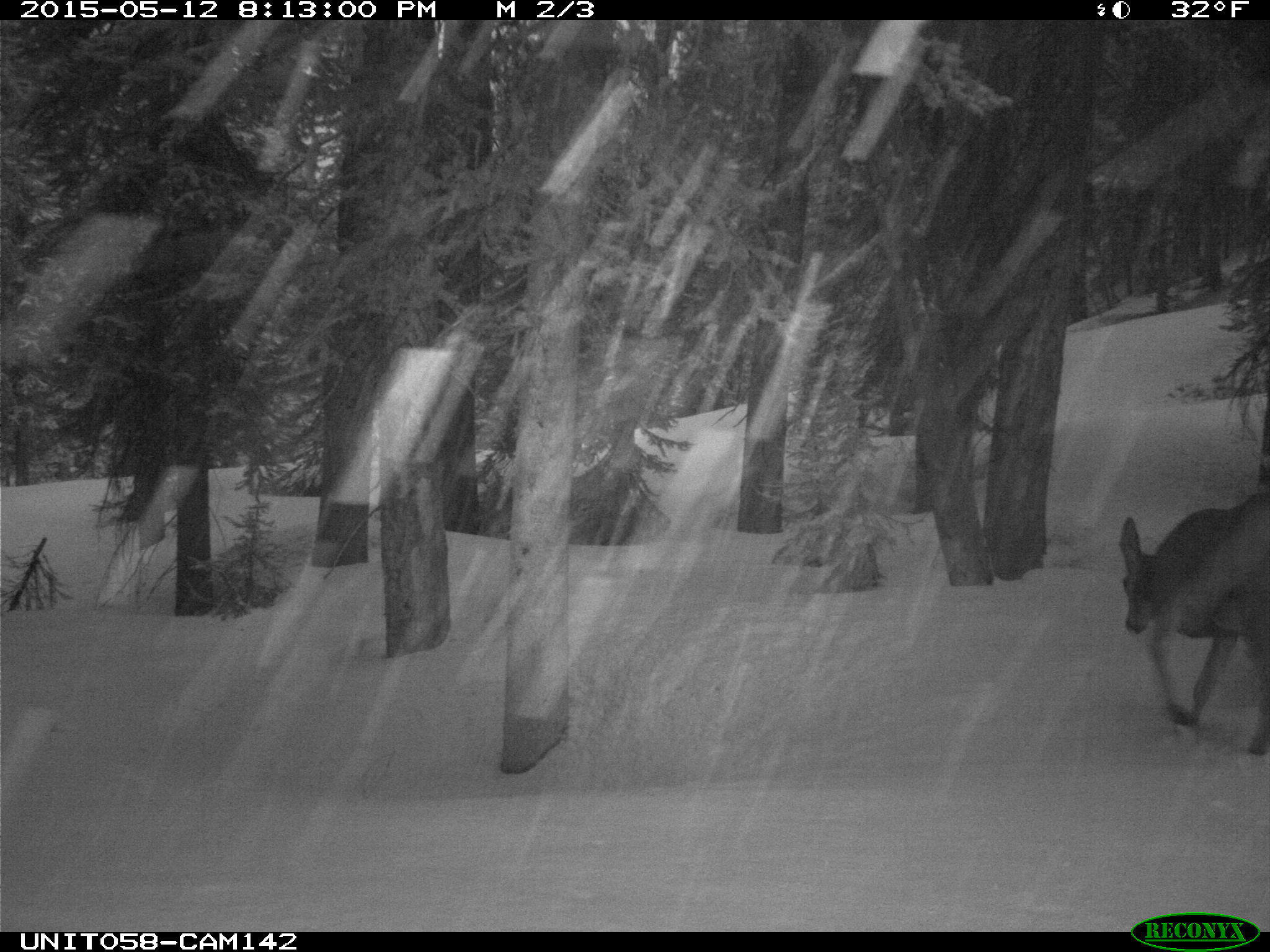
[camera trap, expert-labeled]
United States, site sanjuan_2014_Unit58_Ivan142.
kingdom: Animalia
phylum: Chordata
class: Mammalia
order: Artiodactyla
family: Cervidae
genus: Odocoileus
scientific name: Odocoileus hemionus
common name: mule deer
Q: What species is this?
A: Odocoileus hemionus (mule deer).